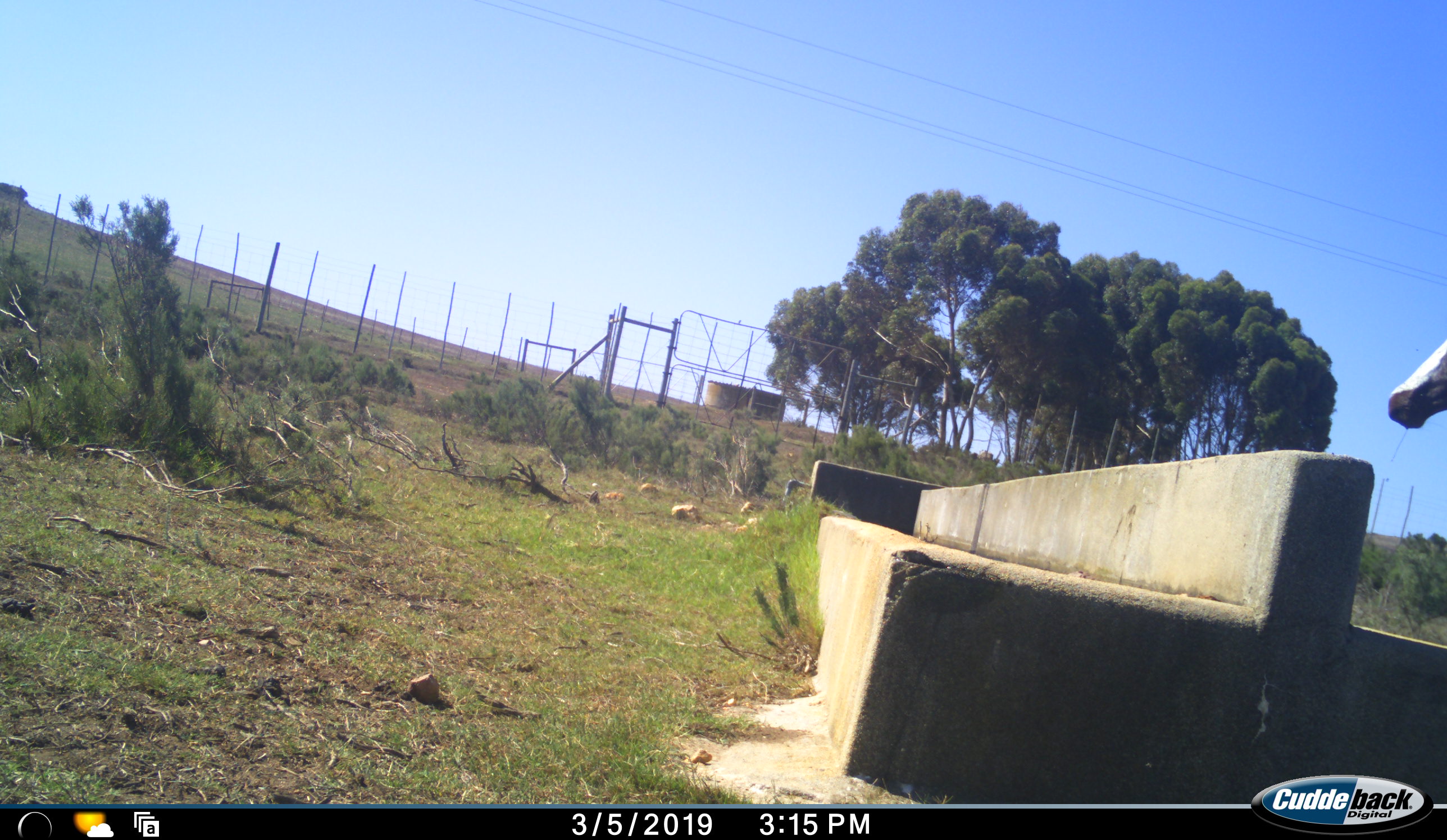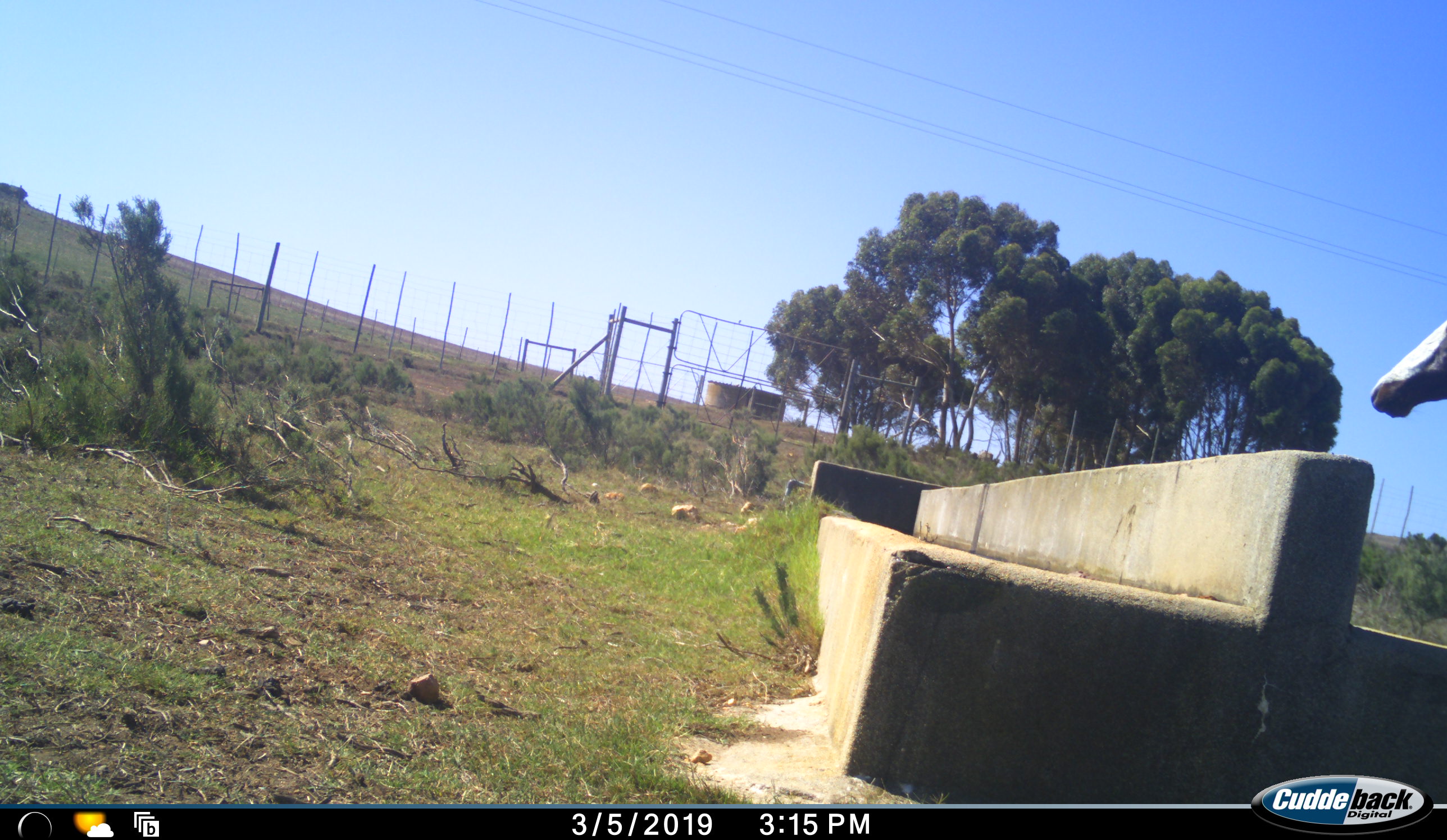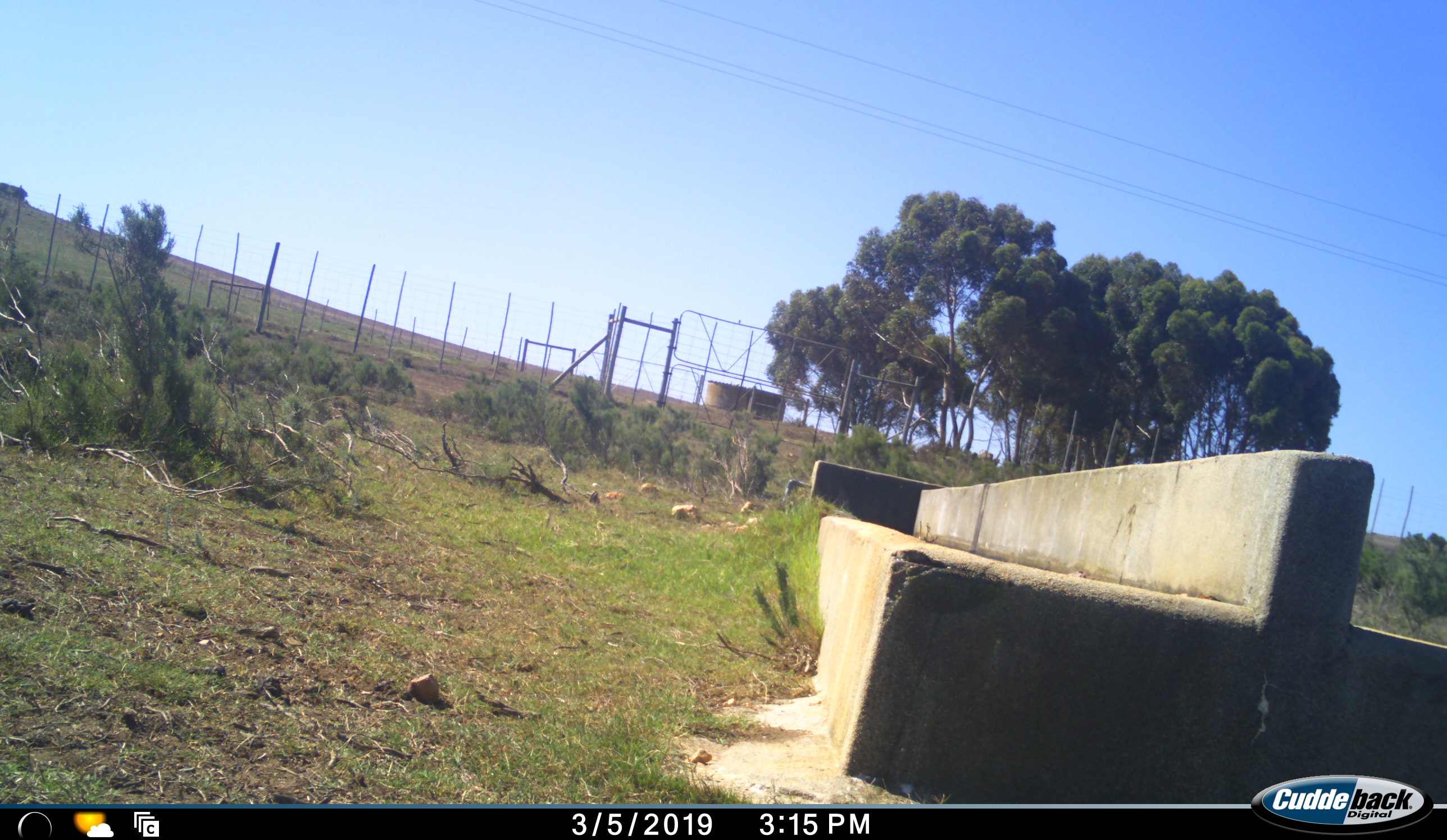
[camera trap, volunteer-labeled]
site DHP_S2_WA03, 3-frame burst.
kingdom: Animalia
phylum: Chordata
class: Mammalia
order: Artiodactyla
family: Bovidae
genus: Damaliscus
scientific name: Damaliscus pygargus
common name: bontebok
Bontebok (Damaliscus pygargus), count 1. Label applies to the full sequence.